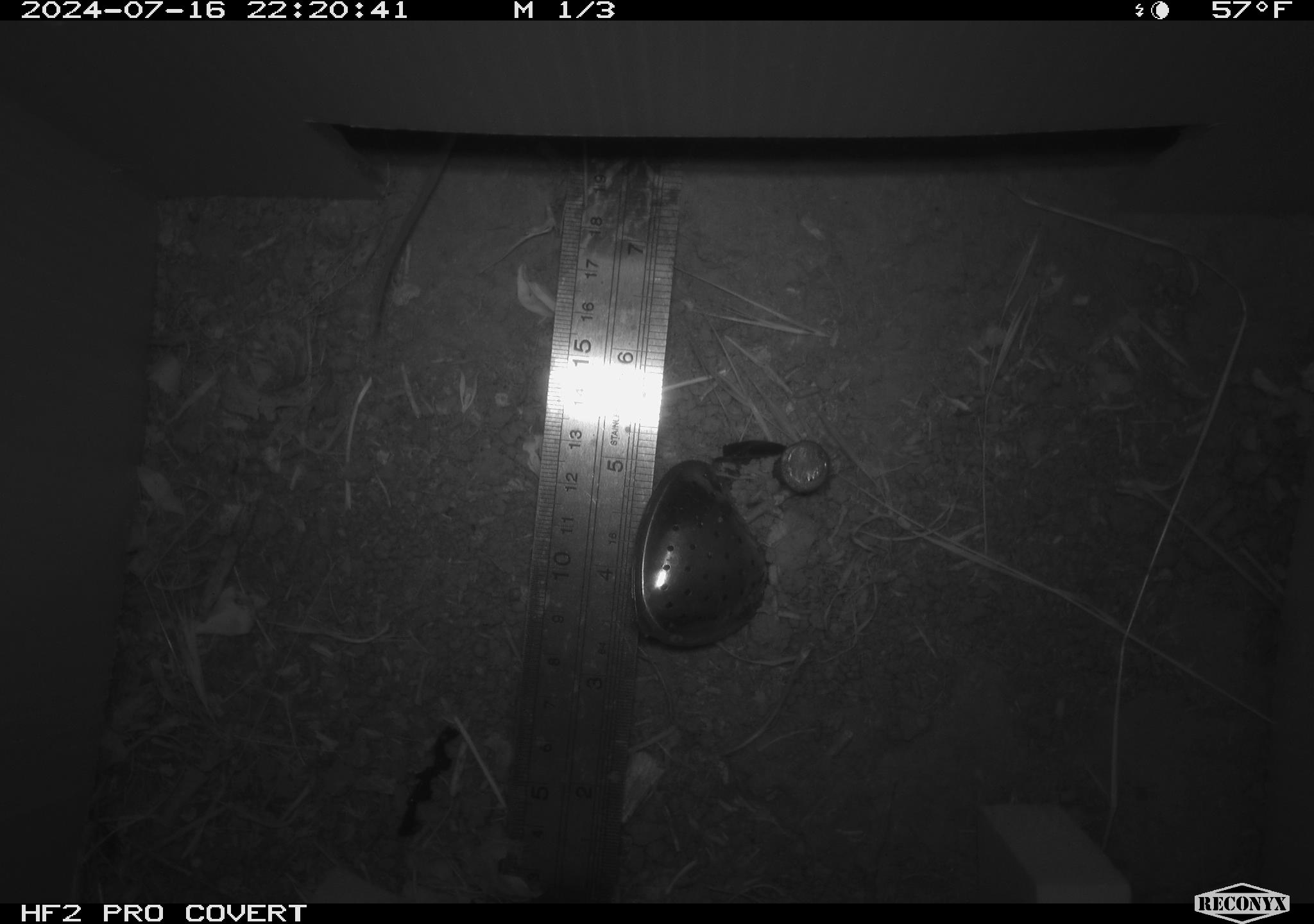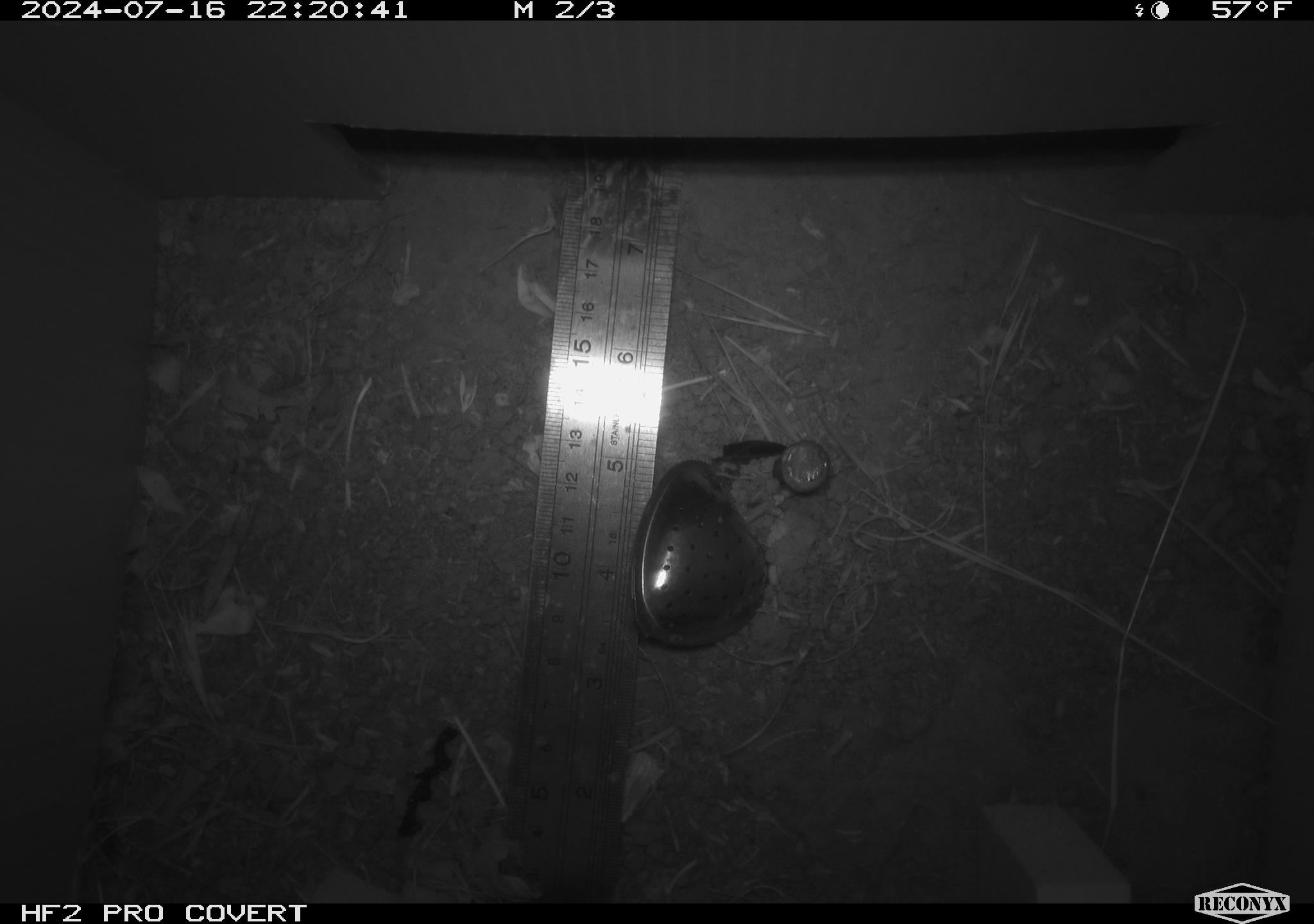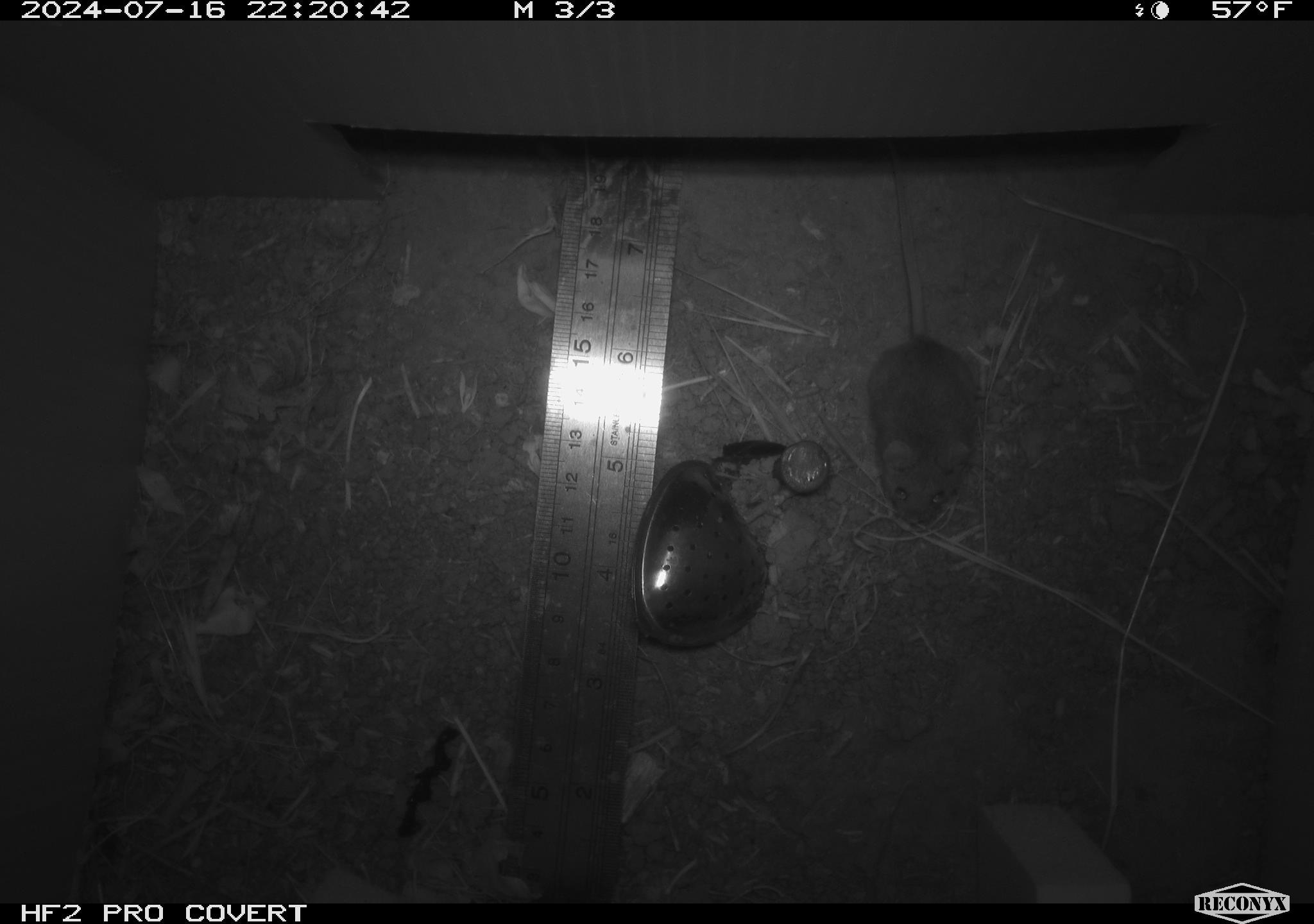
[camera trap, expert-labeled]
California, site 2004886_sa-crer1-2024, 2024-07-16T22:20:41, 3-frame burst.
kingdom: Animalia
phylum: Chordata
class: Mammalia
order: Rodentia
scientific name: Rodentia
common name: mouse species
Mouse species (Rodentia).